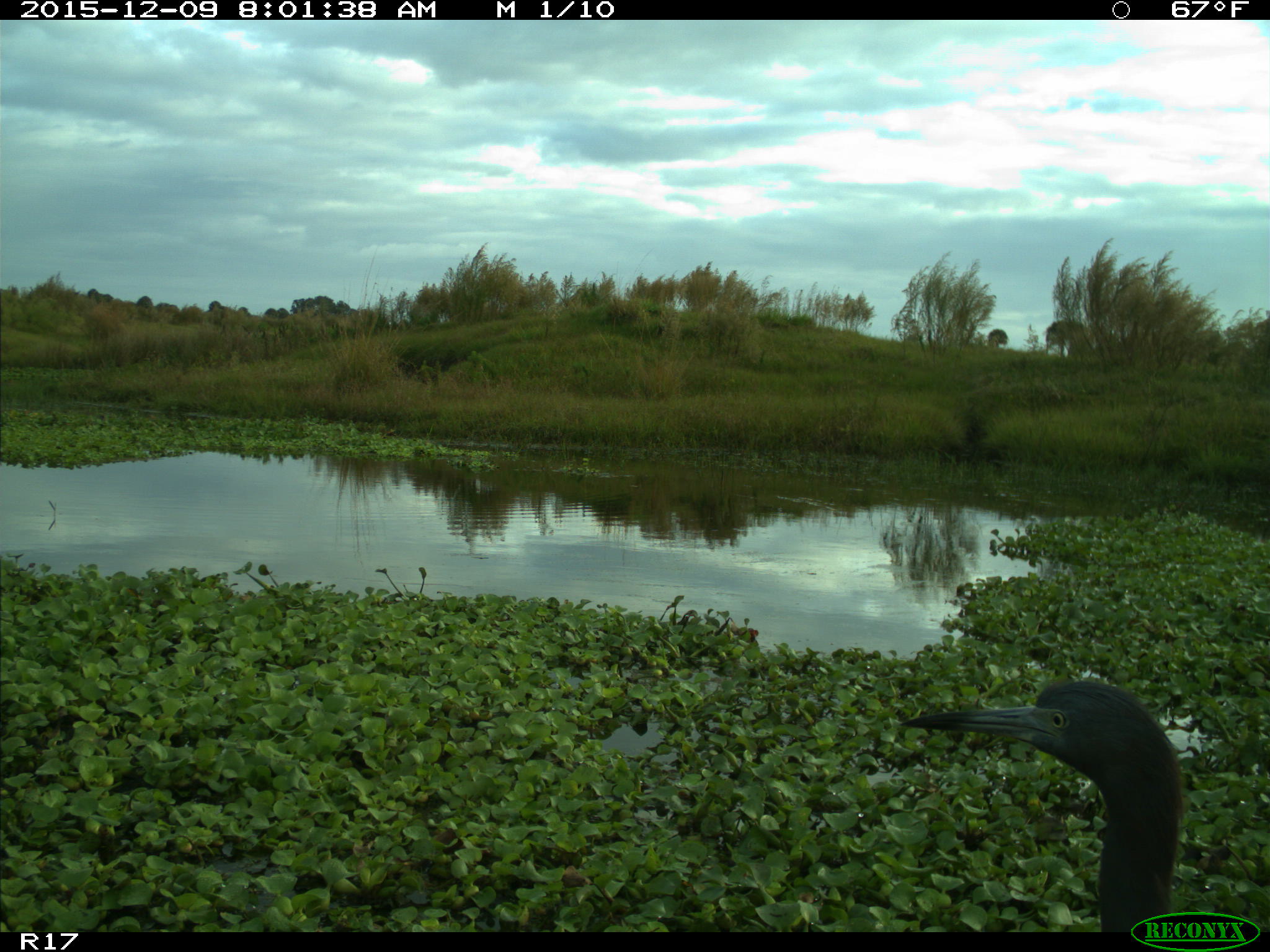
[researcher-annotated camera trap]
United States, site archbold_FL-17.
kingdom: Animalia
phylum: Chordata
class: Aves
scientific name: Aves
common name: birds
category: unidentified bird